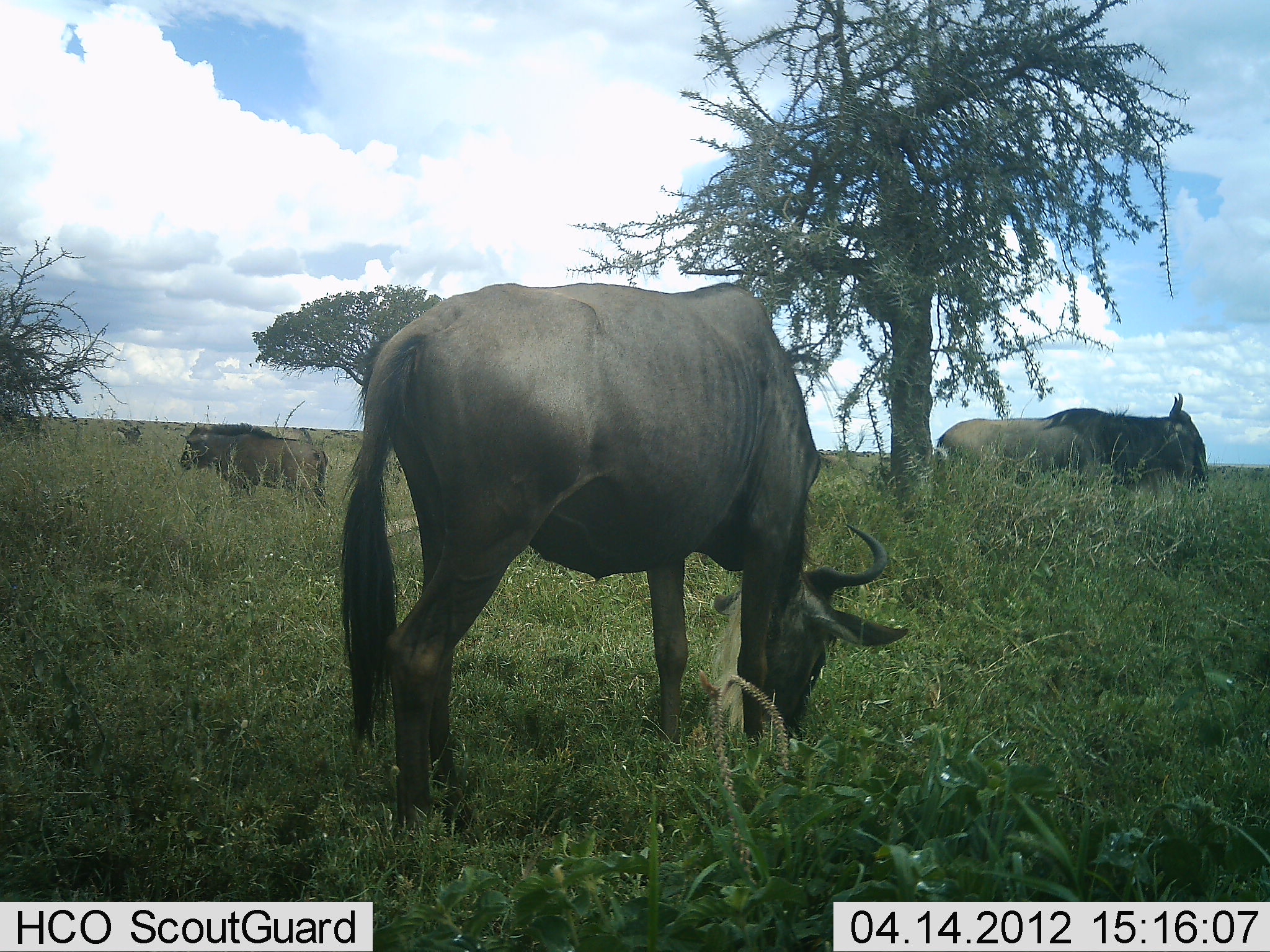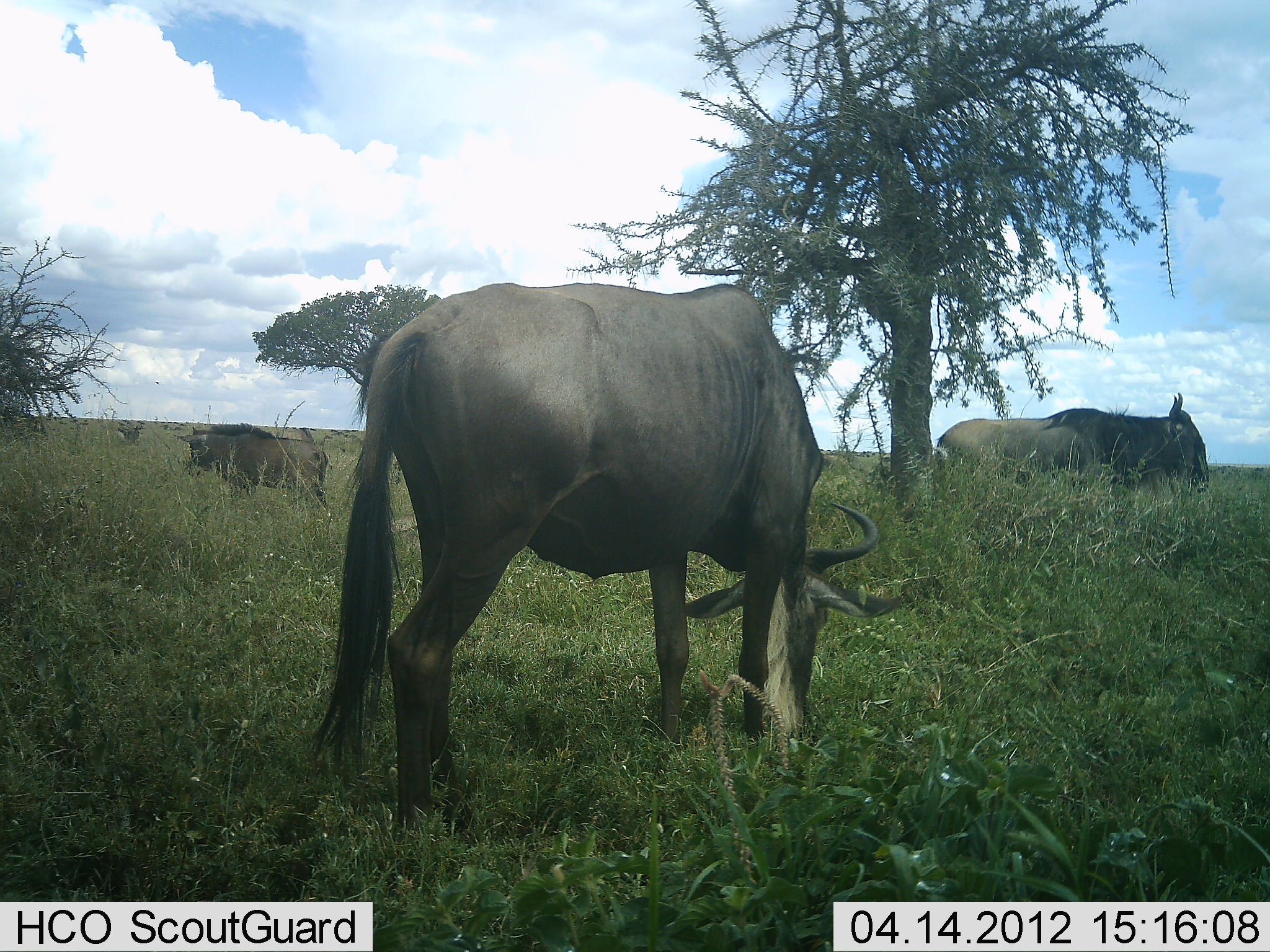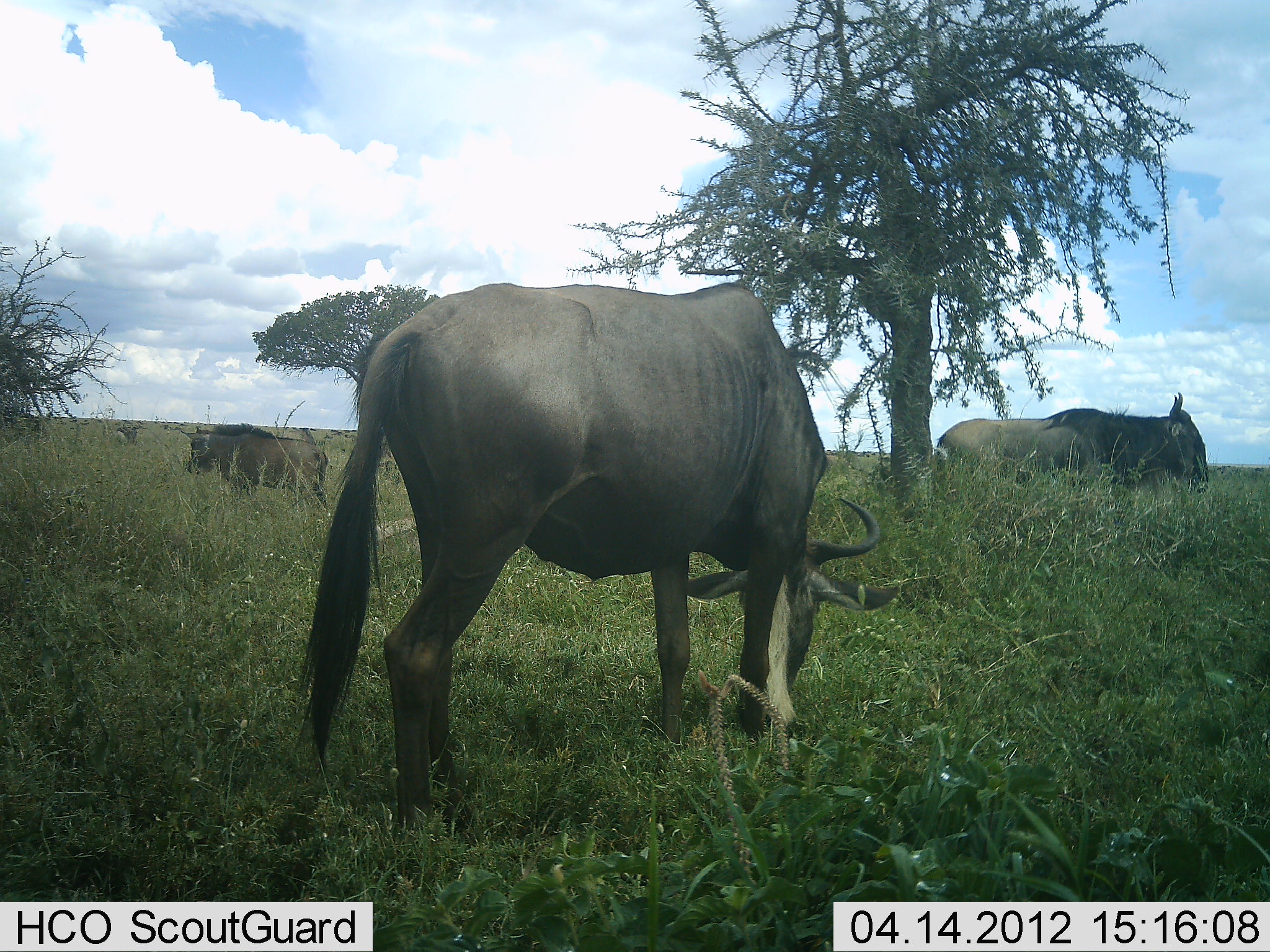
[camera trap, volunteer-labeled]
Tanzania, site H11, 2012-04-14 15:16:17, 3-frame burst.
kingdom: Animalia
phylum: Chordata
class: Mammalia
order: Artiodactyla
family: Bovidae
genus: Connochaetes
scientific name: Connochaetes taurinus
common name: blue wildebeest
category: wildebeest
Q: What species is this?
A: Wildebeest (blue wildebeest) (Connochaetes taurinus).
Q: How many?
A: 3.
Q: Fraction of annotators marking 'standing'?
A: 76%.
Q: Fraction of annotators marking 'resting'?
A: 0%.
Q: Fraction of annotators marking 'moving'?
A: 0%.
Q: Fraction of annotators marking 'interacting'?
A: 0%.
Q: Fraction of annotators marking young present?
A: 29%.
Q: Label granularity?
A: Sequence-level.